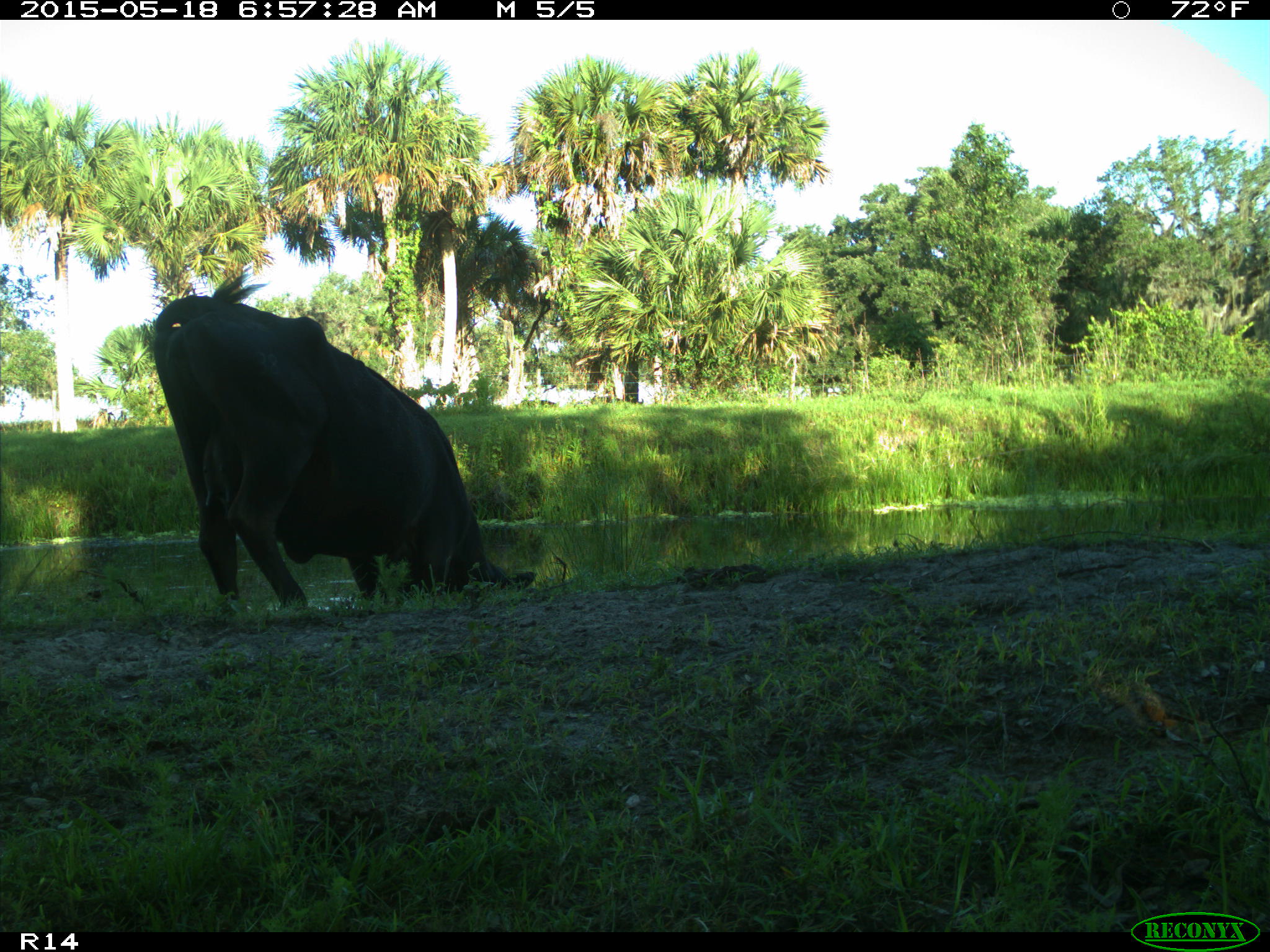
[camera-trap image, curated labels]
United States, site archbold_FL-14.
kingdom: Animalia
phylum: Chordata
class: Mammalia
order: Artiodactyla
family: Bovidae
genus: Bos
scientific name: Bos taurus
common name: domestic cow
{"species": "Bos taurus (domestic cow)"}